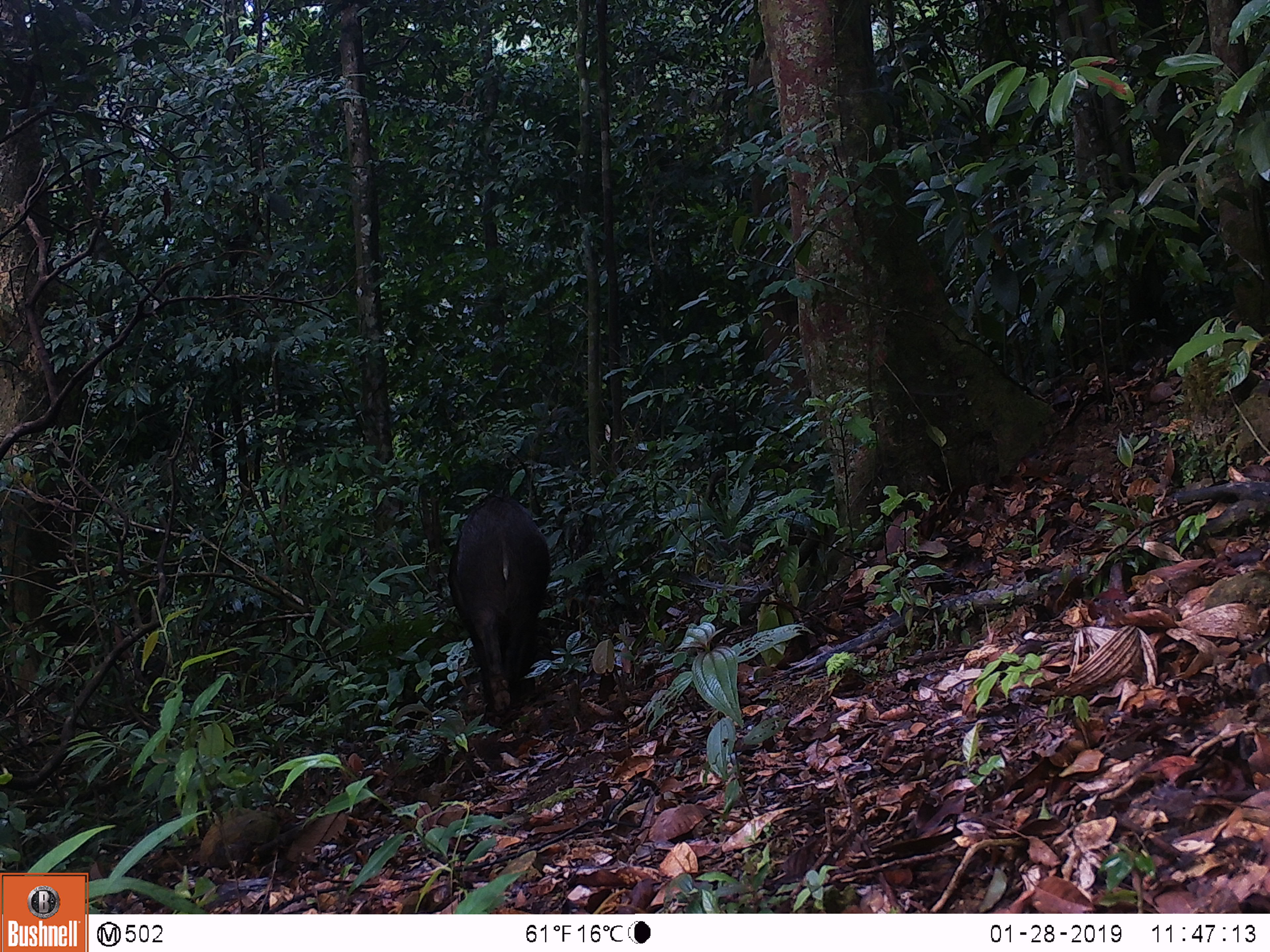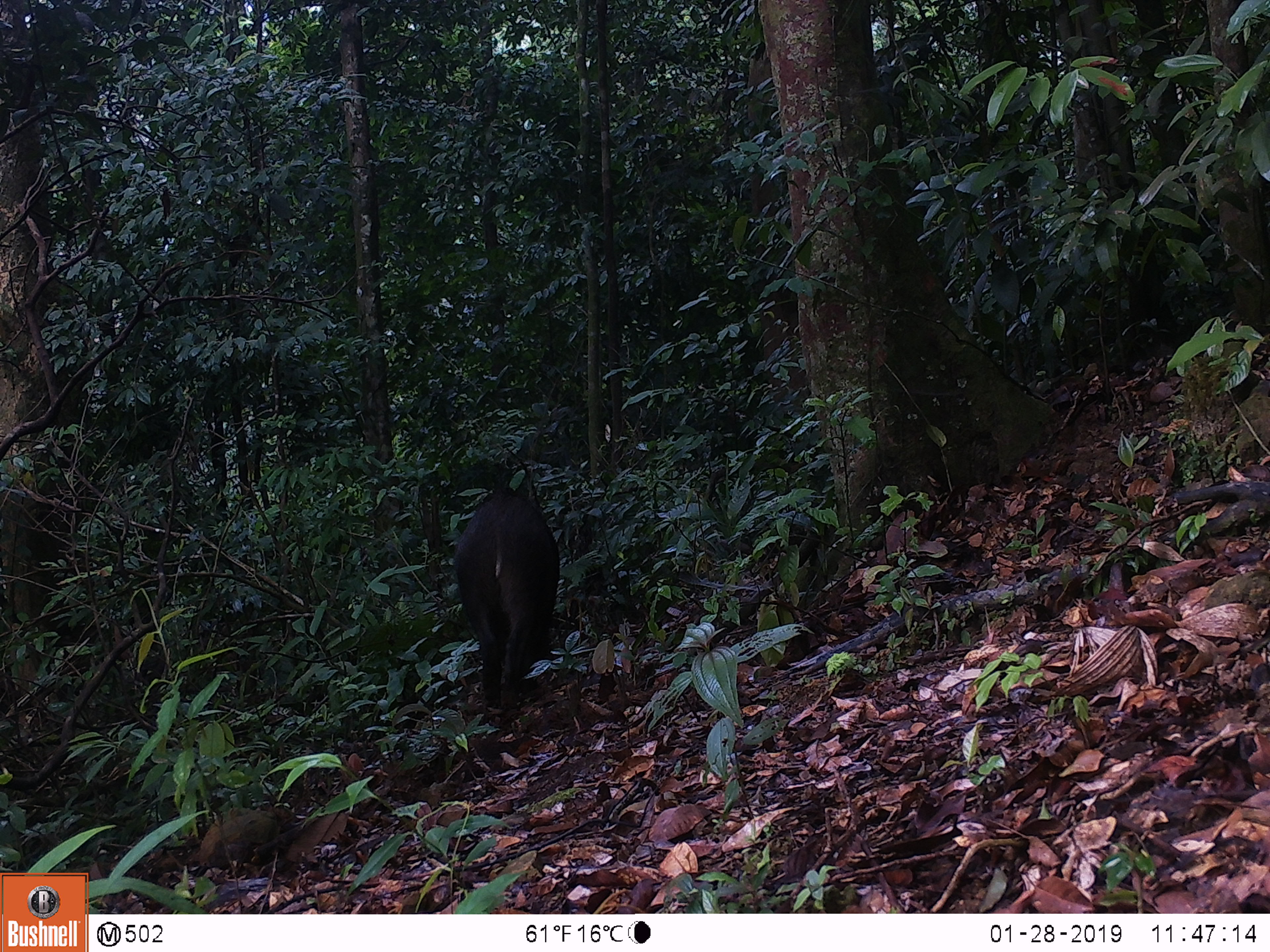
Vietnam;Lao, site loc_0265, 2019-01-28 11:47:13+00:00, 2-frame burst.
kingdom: Animalia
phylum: Chordata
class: Mammalia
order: Artiodactyla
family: Suidae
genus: Sus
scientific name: Sus scrofa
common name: eurasian wild pig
Eurasian wild pig (Sus scrofa). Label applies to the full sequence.